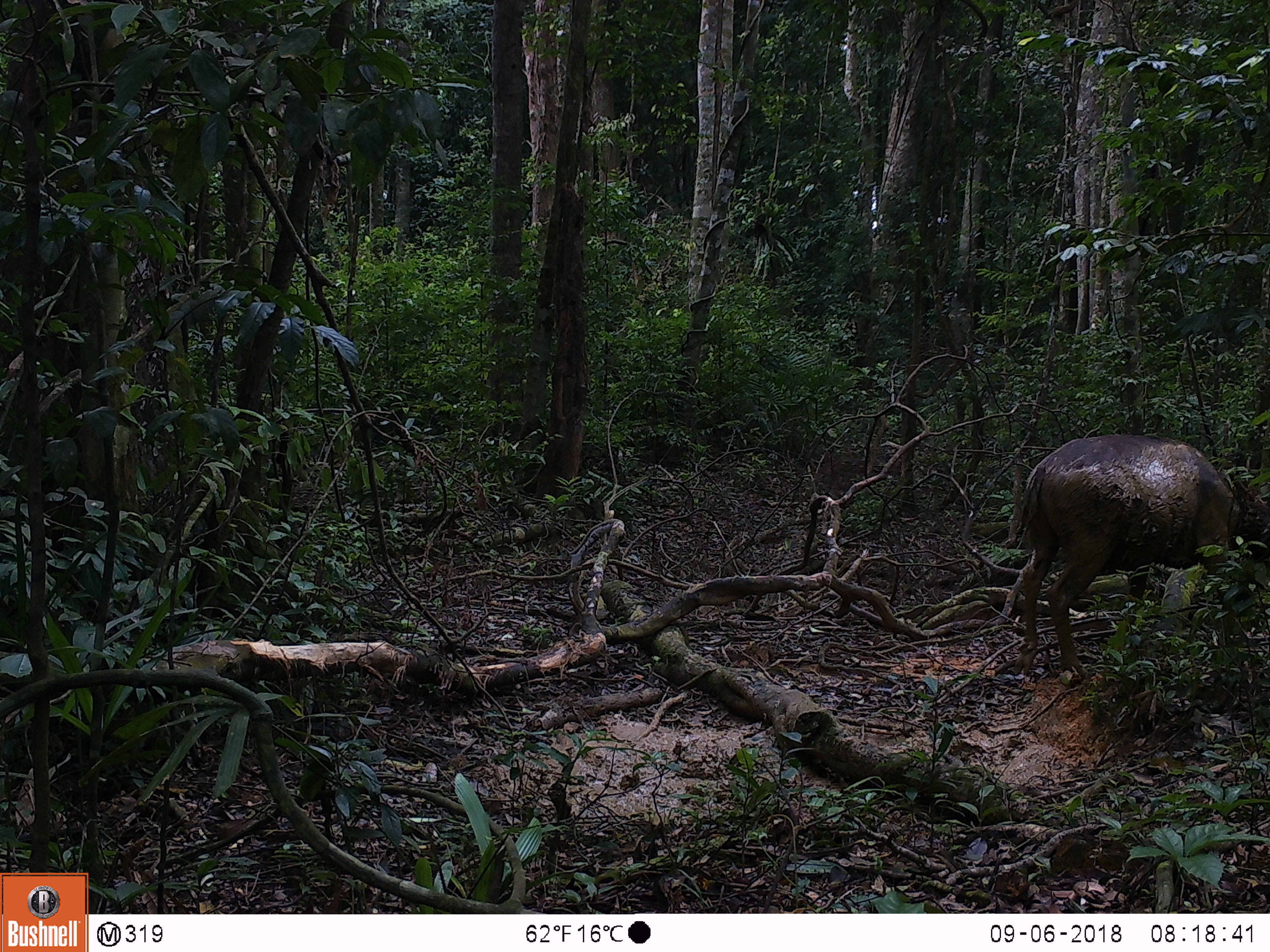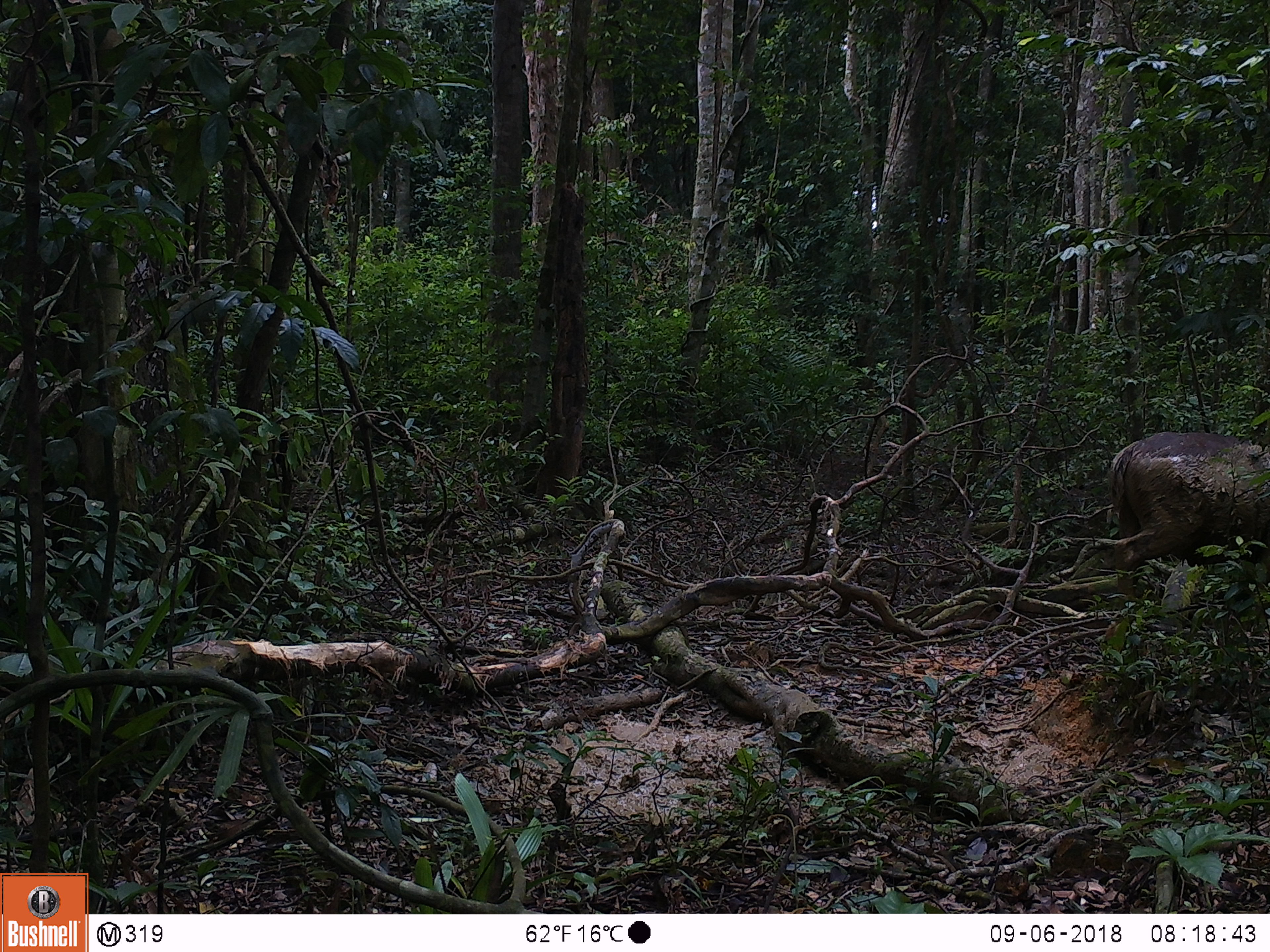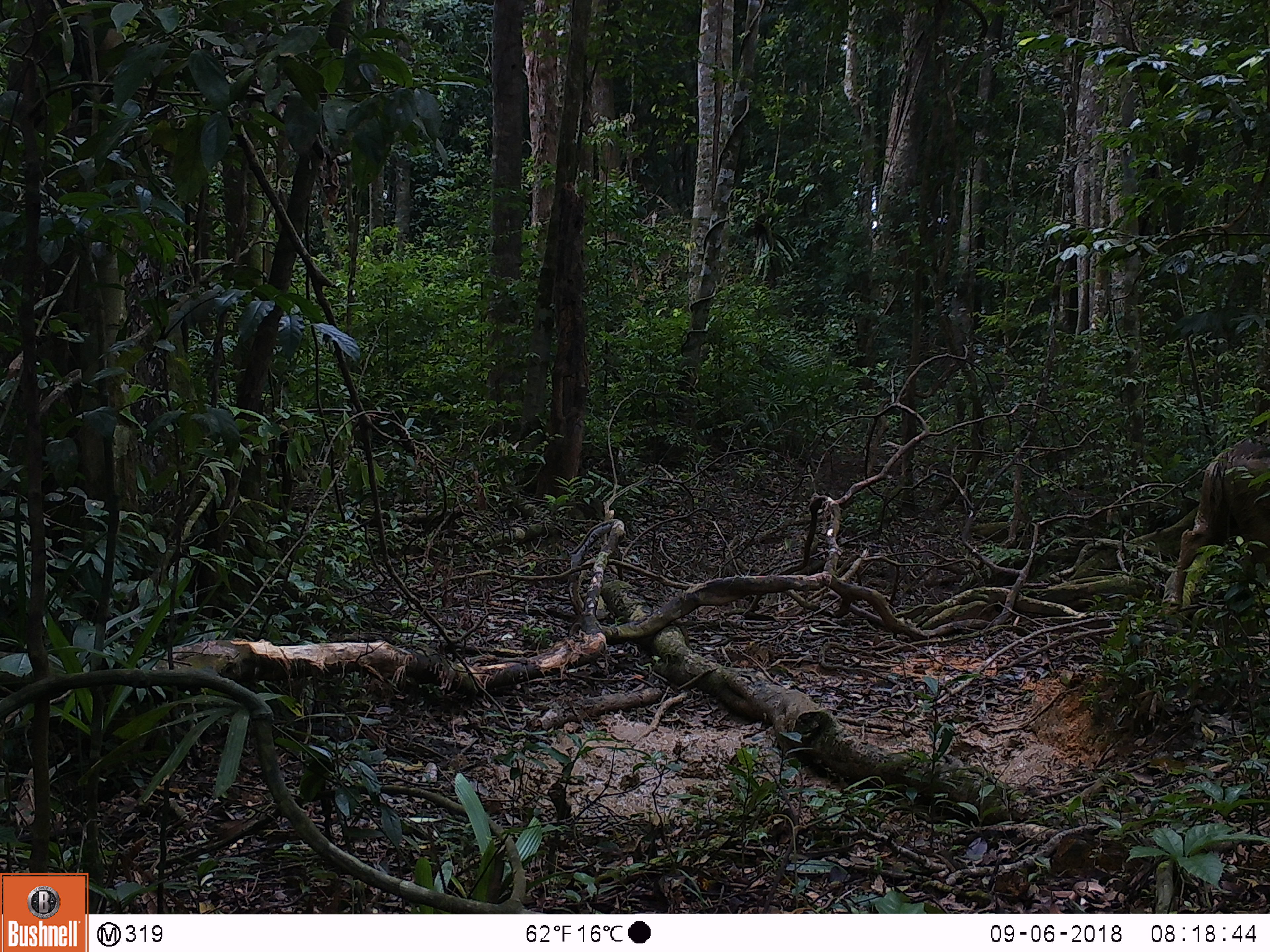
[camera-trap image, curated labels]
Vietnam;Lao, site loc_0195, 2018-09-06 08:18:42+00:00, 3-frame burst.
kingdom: Animalia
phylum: Chordata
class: Mammalia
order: Artiodactyla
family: Cervidae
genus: Rusa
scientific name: Rusa unicolor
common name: sambar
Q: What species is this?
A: Sambar (Rusa unicolor).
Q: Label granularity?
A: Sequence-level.